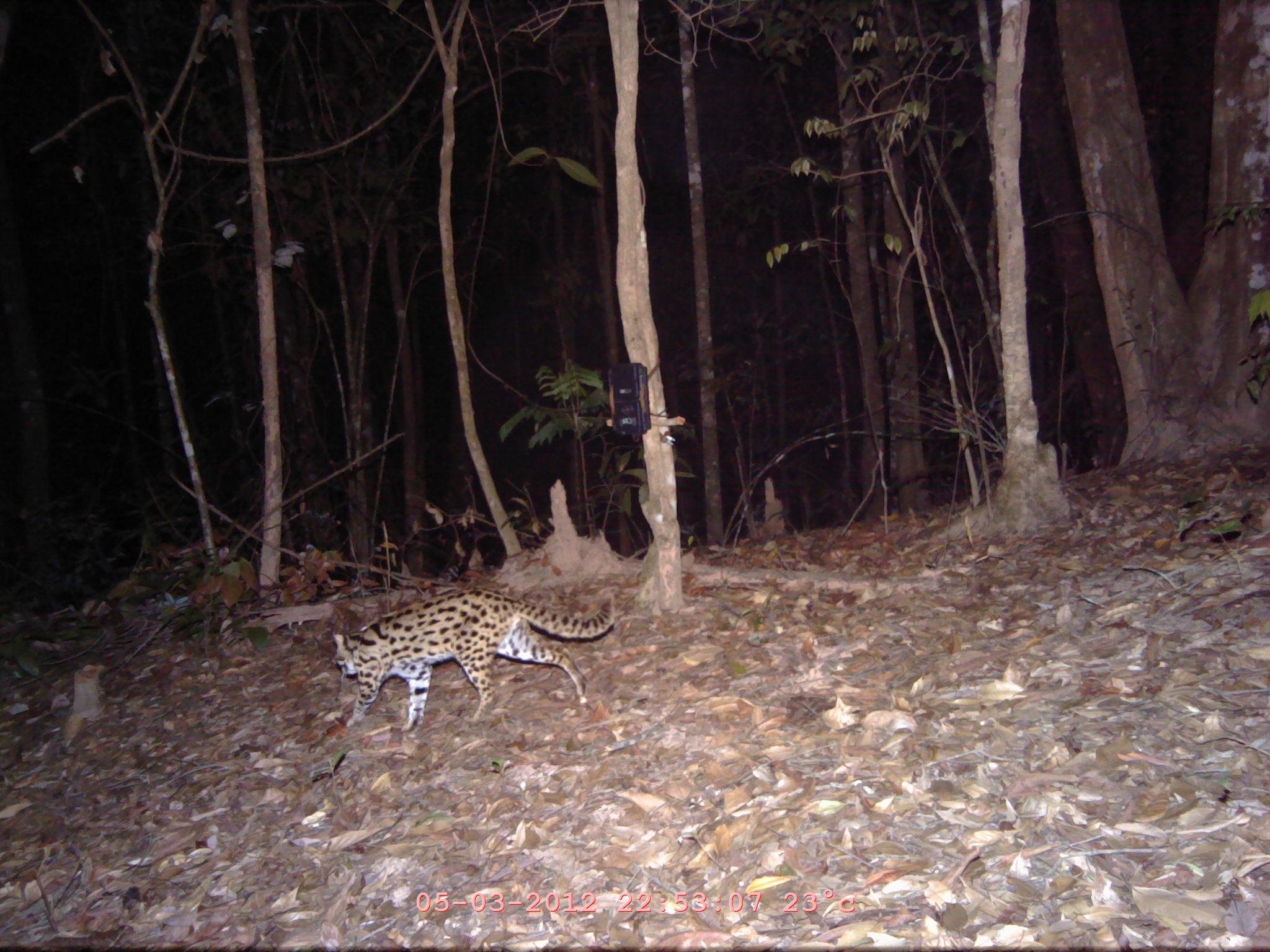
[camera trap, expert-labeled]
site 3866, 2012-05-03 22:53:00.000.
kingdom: Animalia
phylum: Chordata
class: Mammalia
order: Carnivora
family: Felidae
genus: Prionailurus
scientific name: Prionailurus bengalensis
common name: mainland leopard cat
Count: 1.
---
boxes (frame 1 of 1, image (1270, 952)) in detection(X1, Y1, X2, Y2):
prionailurus bengalensis: detection(331, 585, 615, 733)